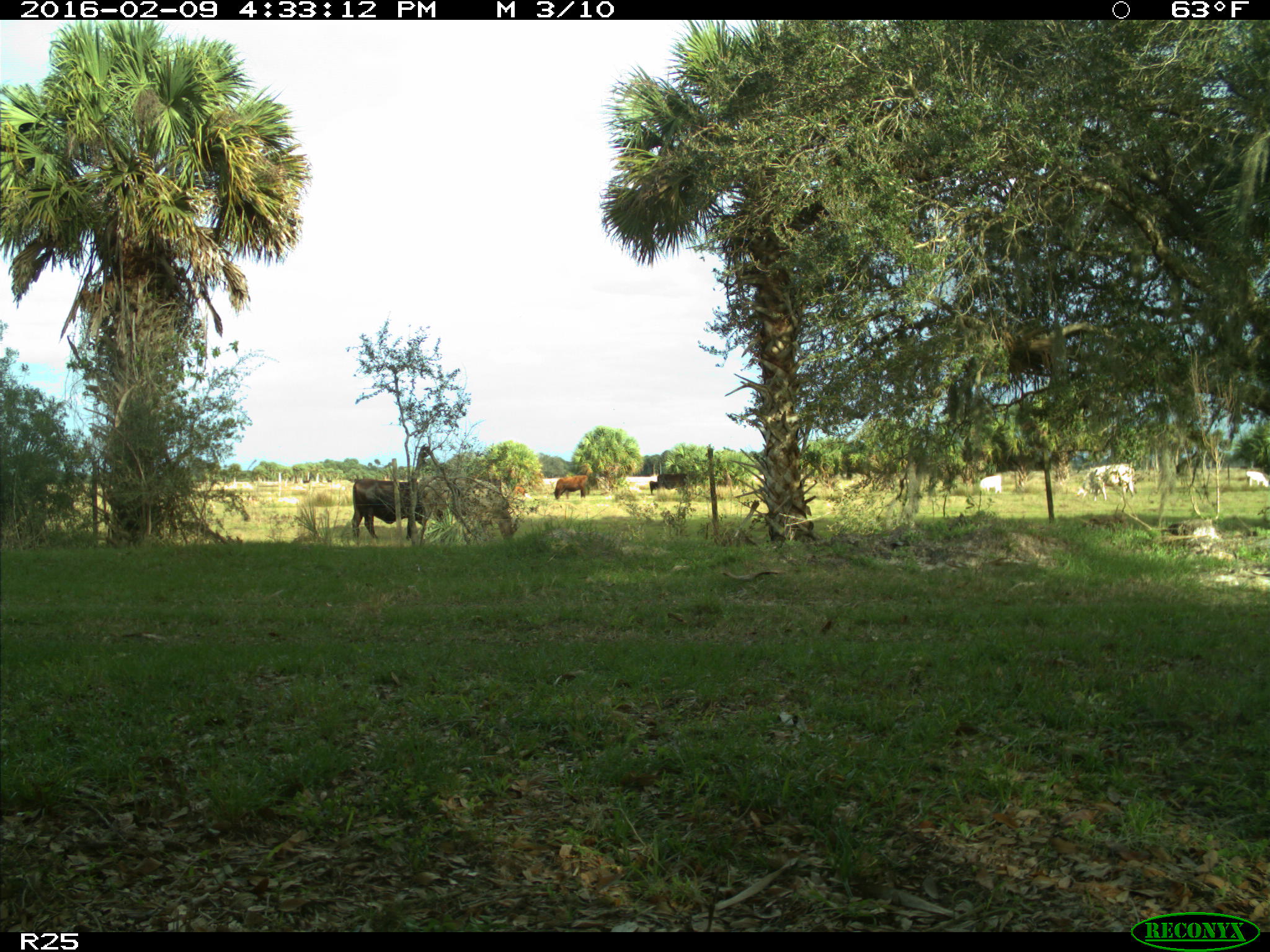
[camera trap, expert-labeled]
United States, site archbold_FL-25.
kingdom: Animalia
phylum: Chordata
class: Mammalia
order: Artiodactyla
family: Bovidae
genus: Bos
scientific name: Bos taurus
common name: domestic cow